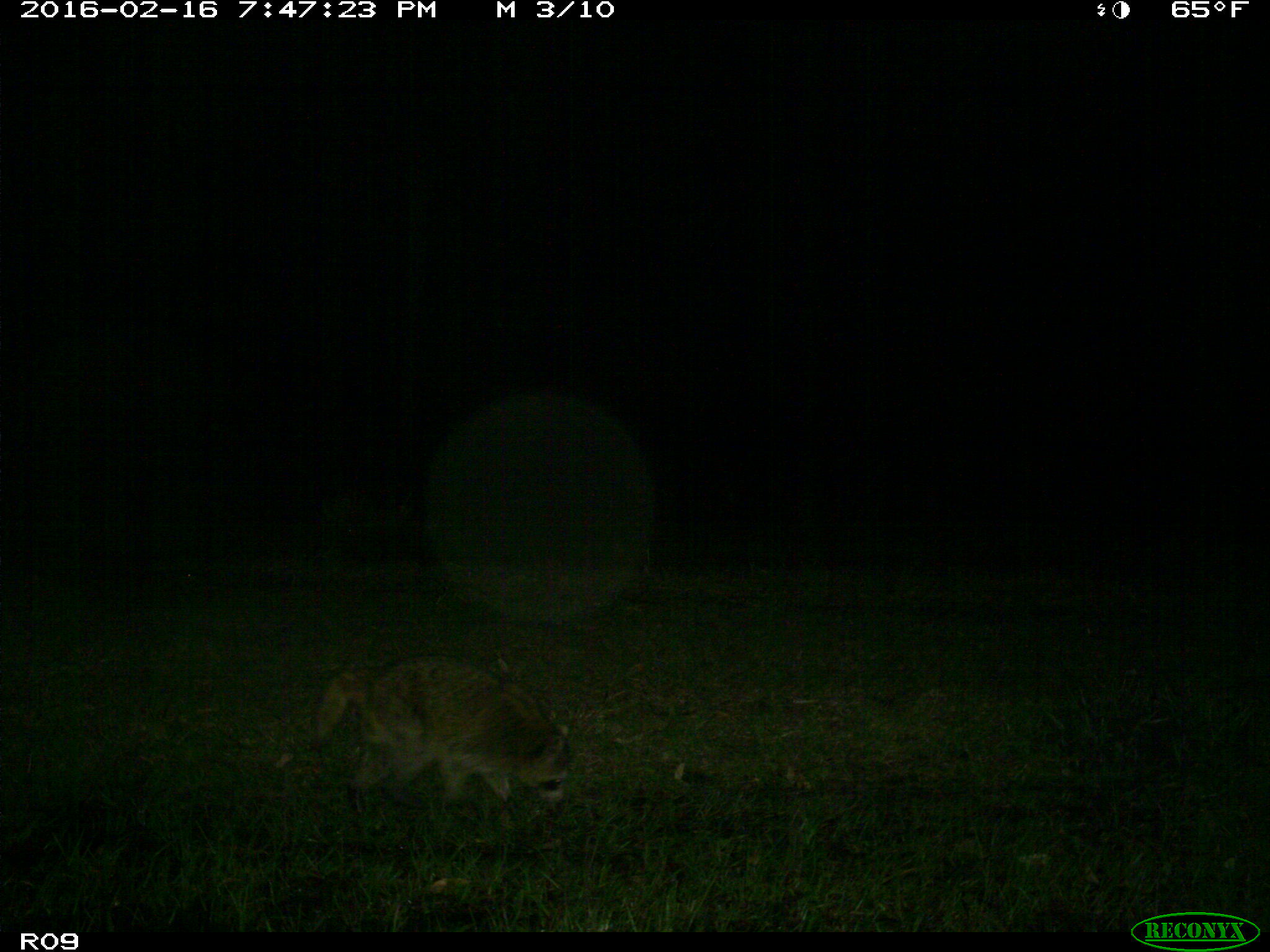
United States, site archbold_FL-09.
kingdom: Animalia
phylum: Chordata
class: Mammalia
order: Carnivora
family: Procyonidae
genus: Procyon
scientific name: Procyon lotor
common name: common raccoon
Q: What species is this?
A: Procyon lotor (common raccoon).